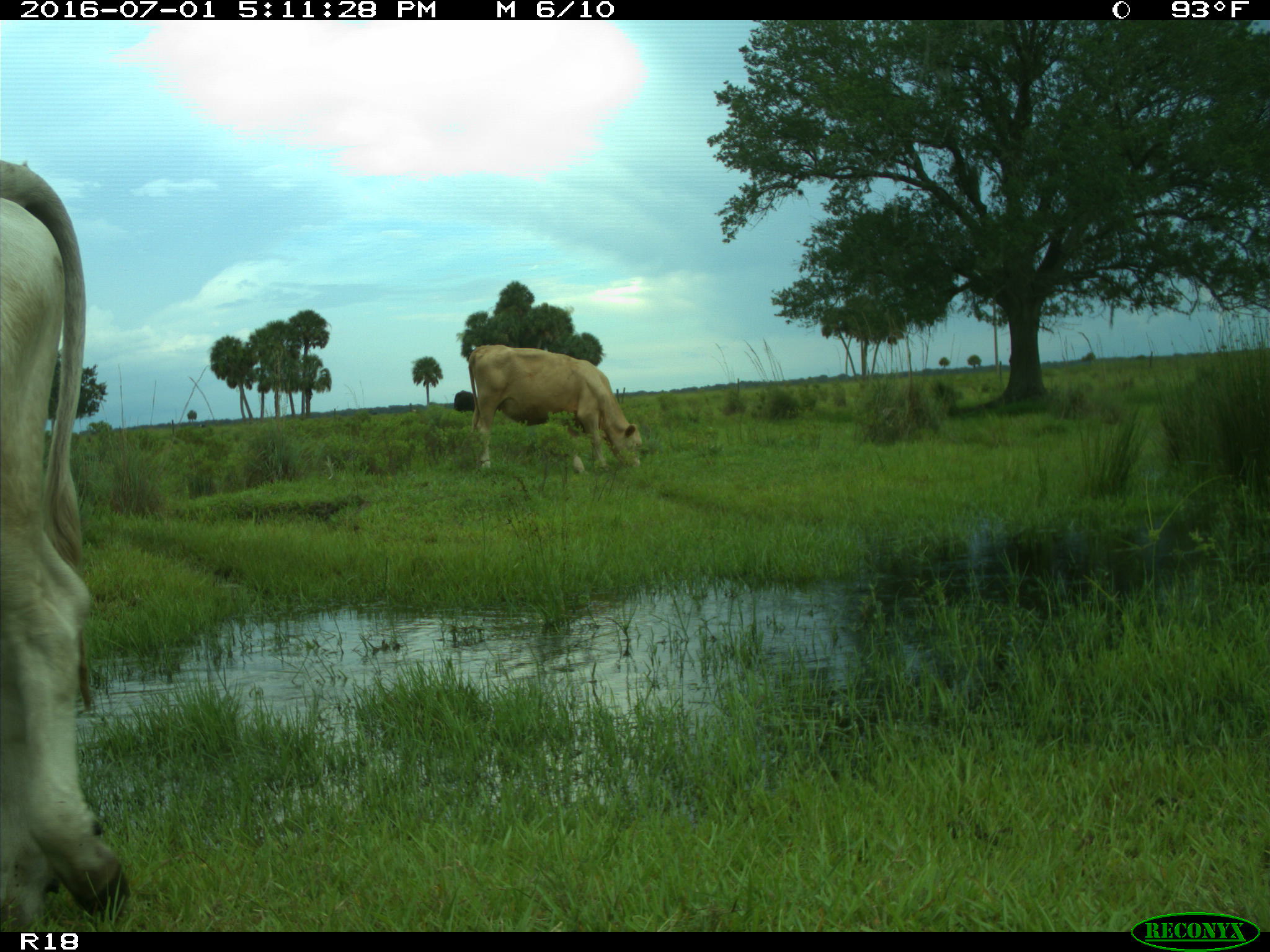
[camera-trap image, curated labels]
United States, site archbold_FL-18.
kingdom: Animalia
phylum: Chordata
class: Mammalia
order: Artiodactyla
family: Bovidae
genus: Bos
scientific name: Bos taurus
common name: domestic cow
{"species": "Bos taurus (domestic cow)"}